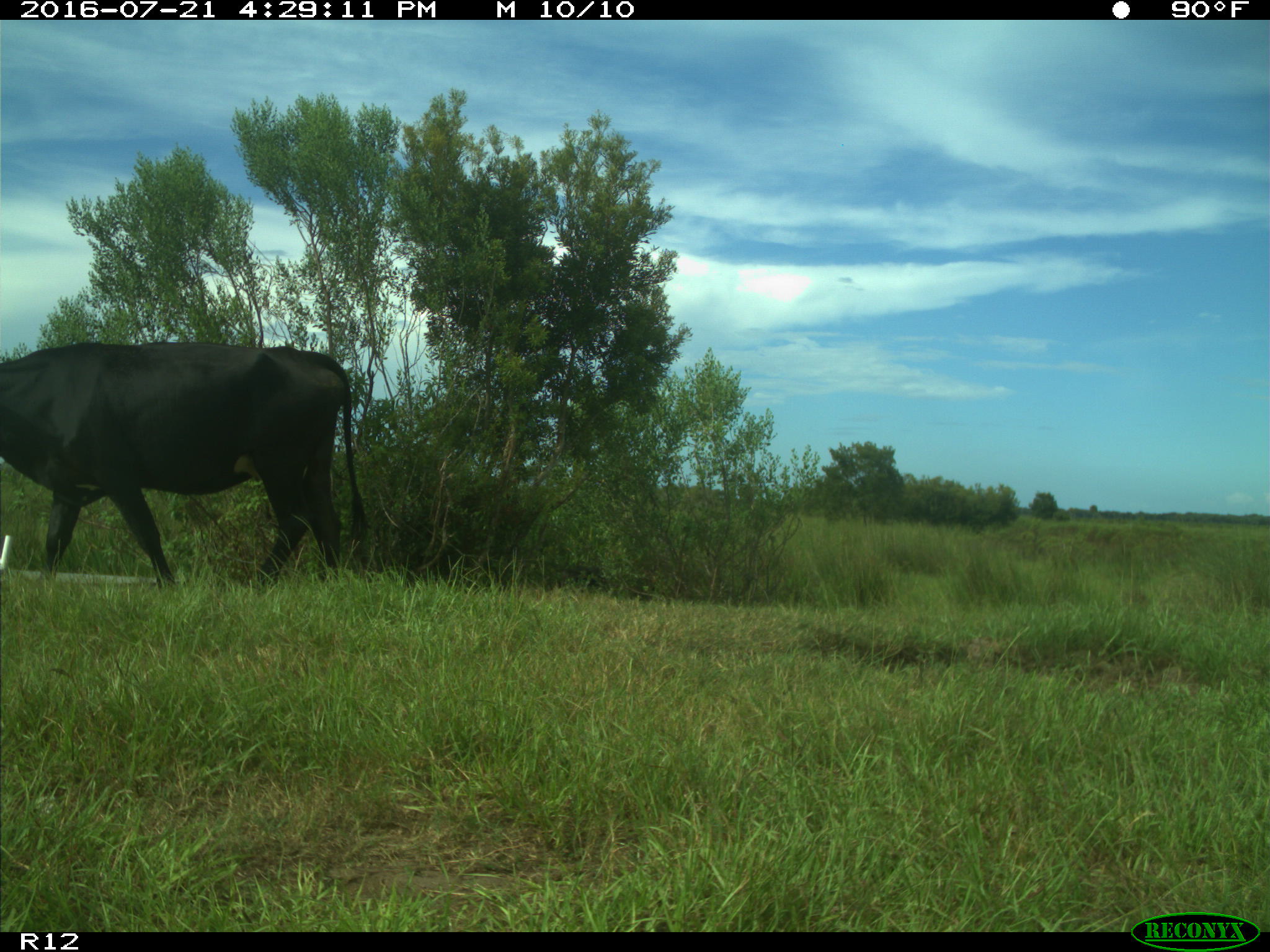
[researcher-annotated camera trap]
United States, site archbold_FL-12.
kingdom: Animalia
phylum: Chordata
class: Mammalia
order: Artiodactyla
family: Bovidae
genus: Bos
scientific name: Bos taurus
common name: domestic cow